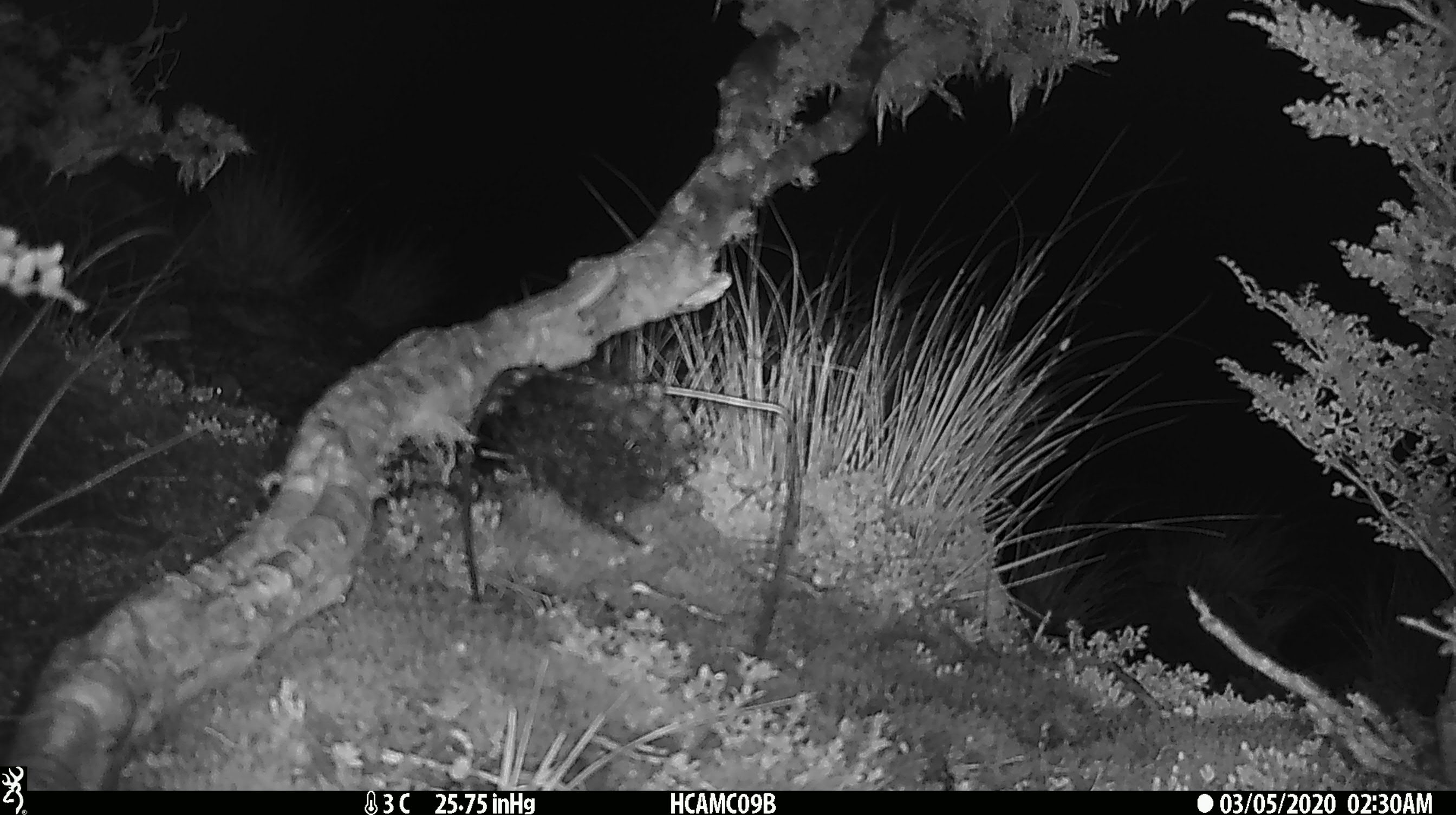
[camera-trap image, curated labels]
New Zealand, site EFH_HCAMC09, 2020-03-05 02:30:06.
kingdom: Animalia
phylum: Chordata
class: Mammalia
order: Rodentia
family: Muridae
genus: Mus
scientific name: Mus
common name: mouse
Mouse (Mus).